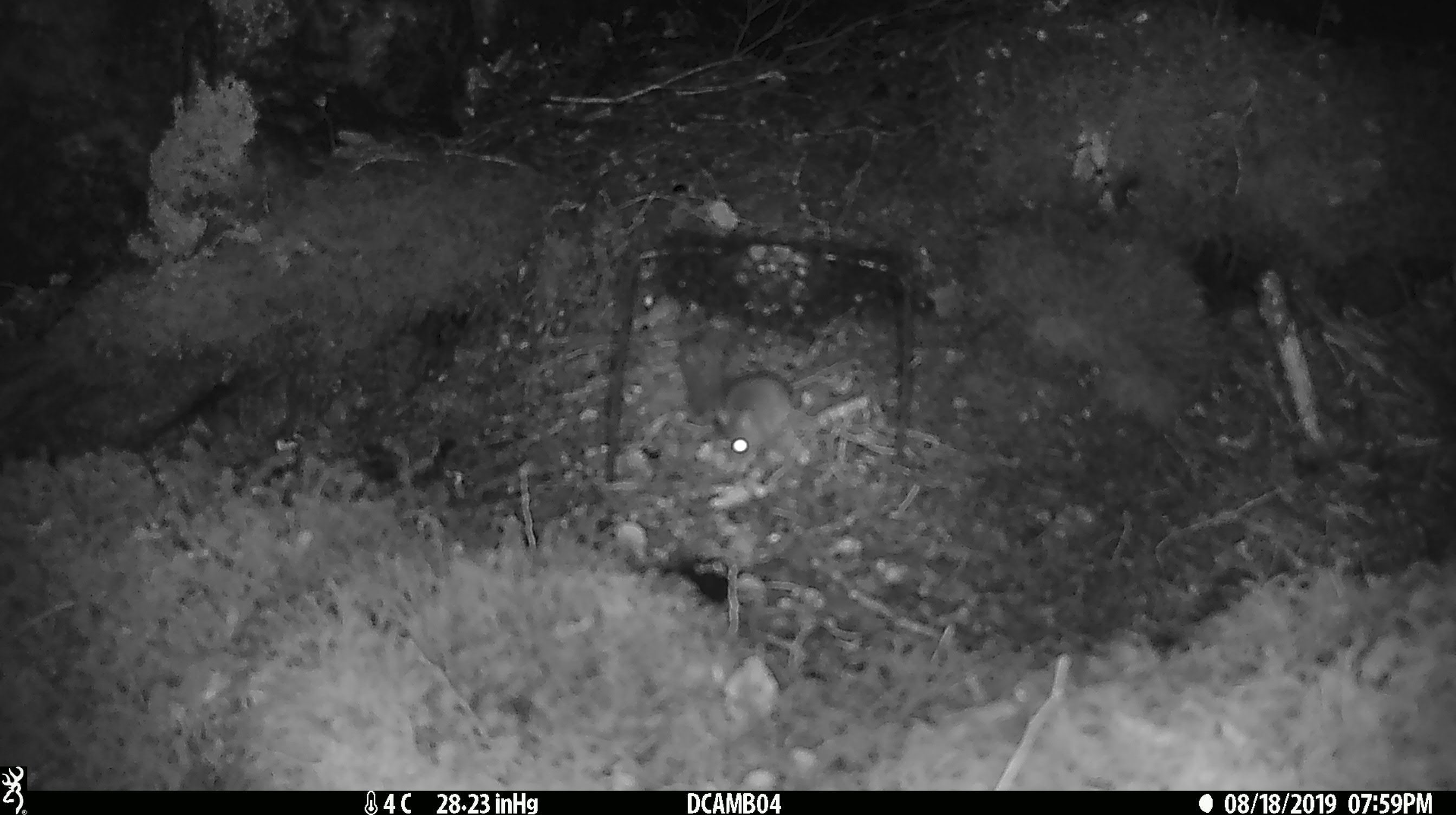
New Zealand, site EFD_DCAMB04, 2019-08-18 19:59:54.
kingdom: Animalia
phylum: Chordata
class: Mammalia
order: Rodentia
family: Muridae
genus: Mus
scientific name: Mus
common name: mouse